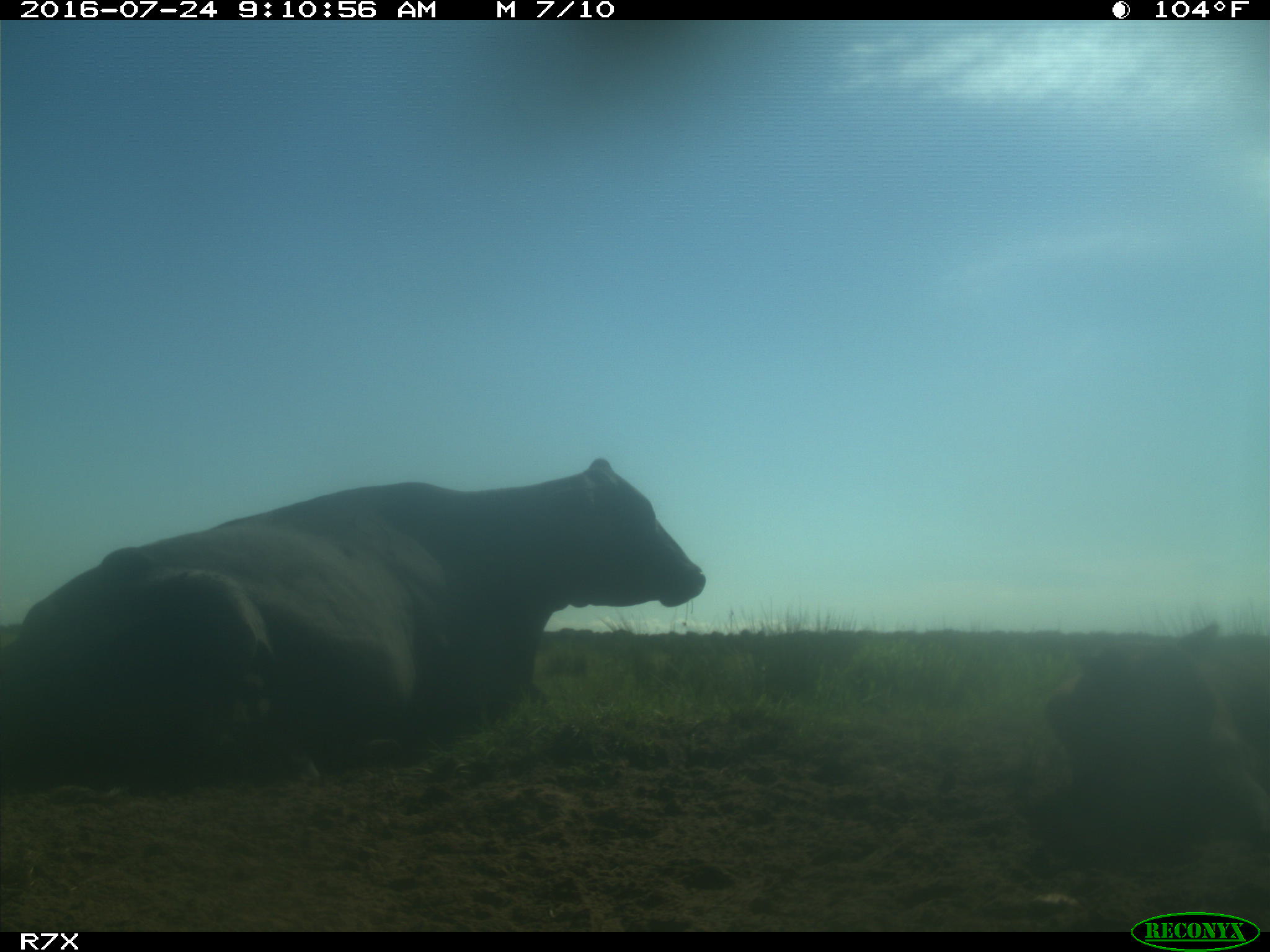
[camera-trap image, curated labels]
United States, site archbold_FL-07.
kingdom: Animalia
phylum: Chordata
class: Mammalia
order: Artiodactyla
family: Bovidae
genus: Bos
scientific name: Bos taurus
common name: domestic cow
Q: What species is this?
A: Bos taurus (domestic cow).